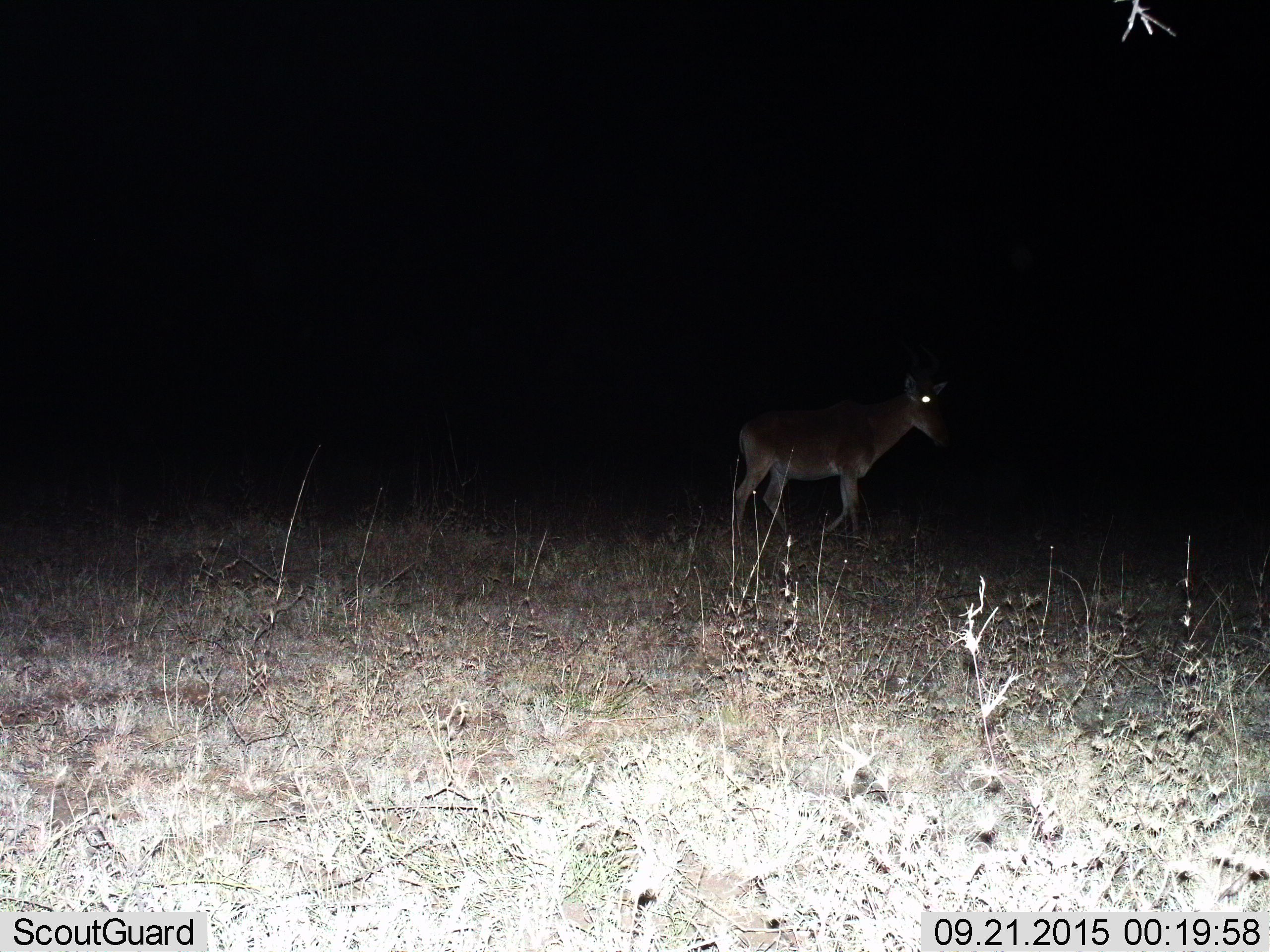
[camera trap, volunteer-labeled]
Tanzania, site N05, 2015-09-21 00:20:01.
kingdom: Animalia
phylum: Chordata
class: Mammalia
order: Artiodactyla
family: Bovidae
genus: Alcelaphus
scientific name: Alcelaphus buselaphus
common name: hartebeest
Hartebeest (Alcelaphus buselaphus), count 1. Behavior (volunteer vote fractions): standing 40%, resting 0%, moving 60%, interacting 0%. Young present (vote fraction): 0%. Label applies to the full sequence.